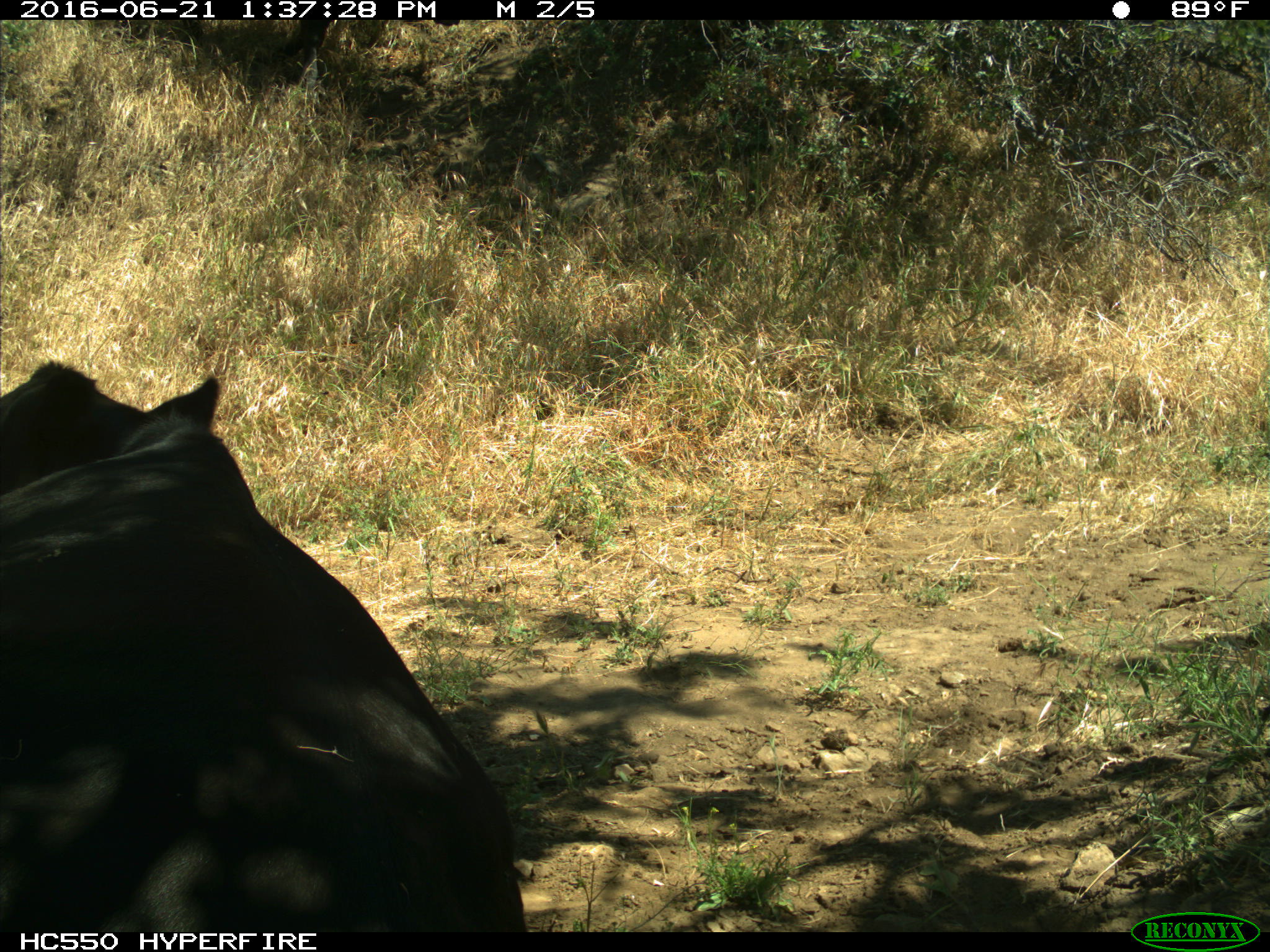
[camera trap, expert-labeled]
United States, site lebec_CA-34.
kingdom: Animalia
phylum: Chordata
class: Mammalia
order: Artiodactyla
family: Bovidae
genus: Bos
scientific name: Bos taurus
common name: domestic cow